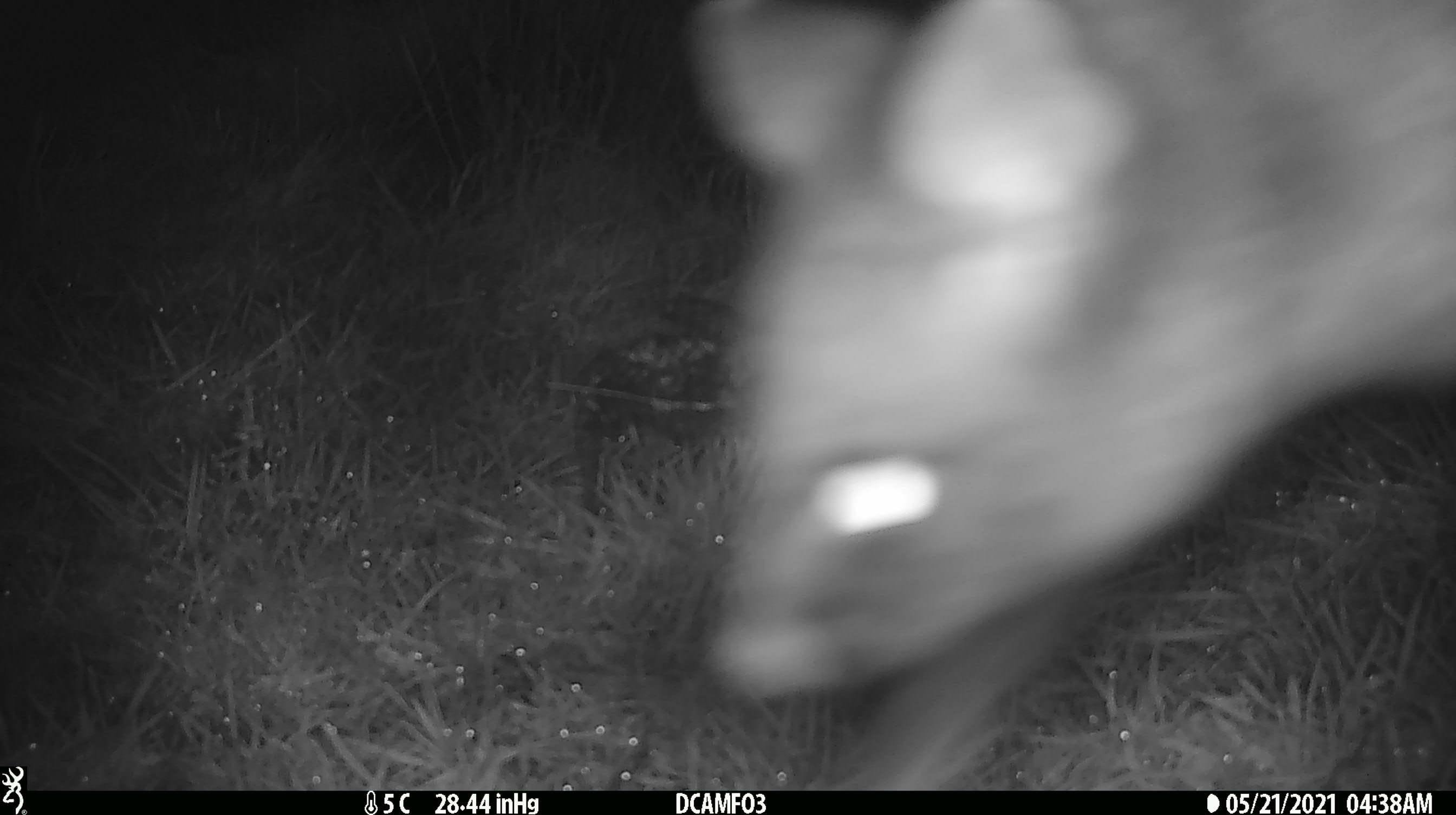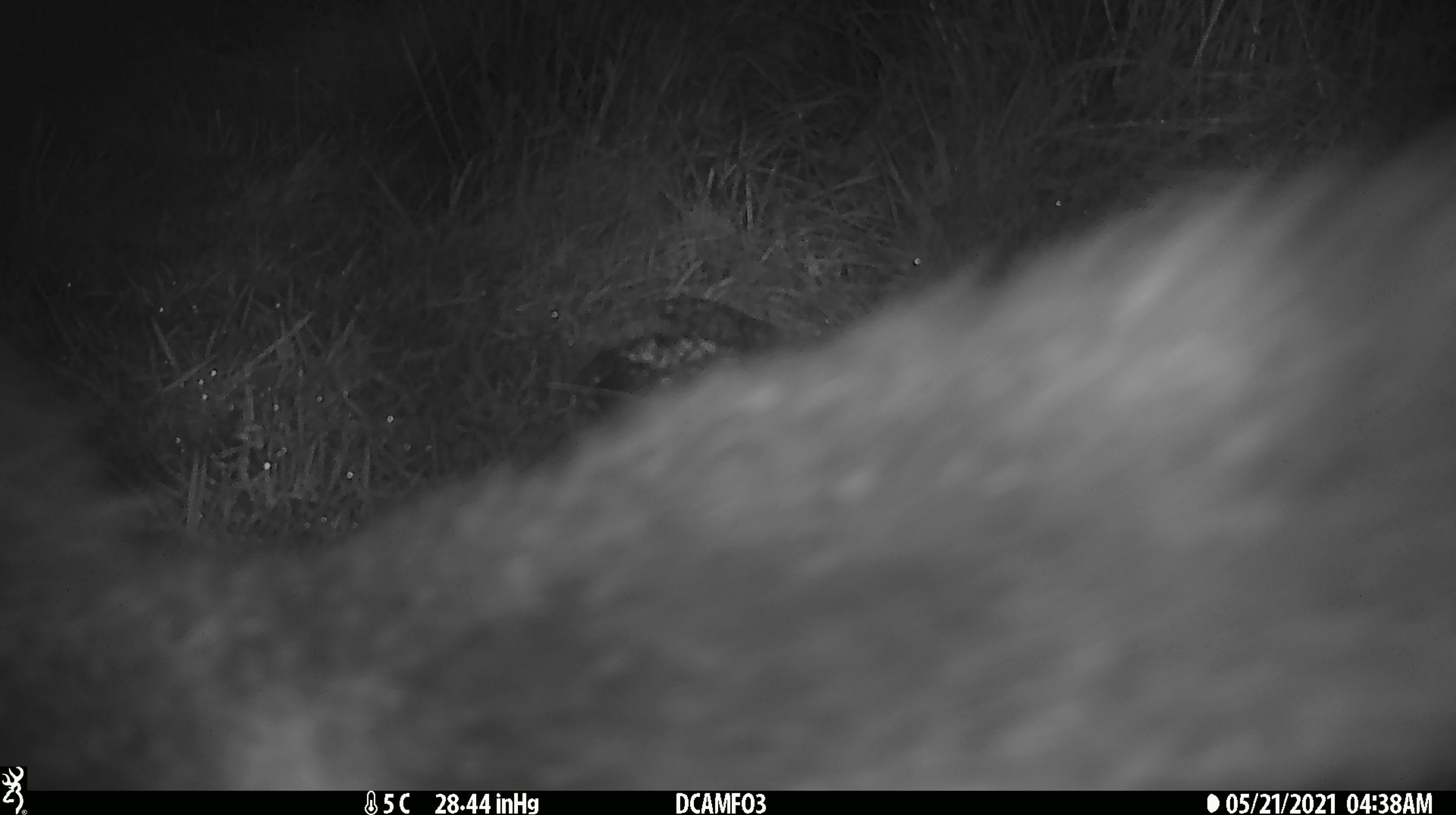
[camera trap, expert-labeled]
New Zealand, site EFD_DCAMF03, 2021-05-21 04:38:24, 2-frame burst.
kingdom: Animalia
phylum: Chordata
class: Mammalia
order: Diprotodontia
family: Phalangeridae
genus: Trichosurus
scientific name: Trichosurus vulpecula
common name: common brushtail possum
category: possum